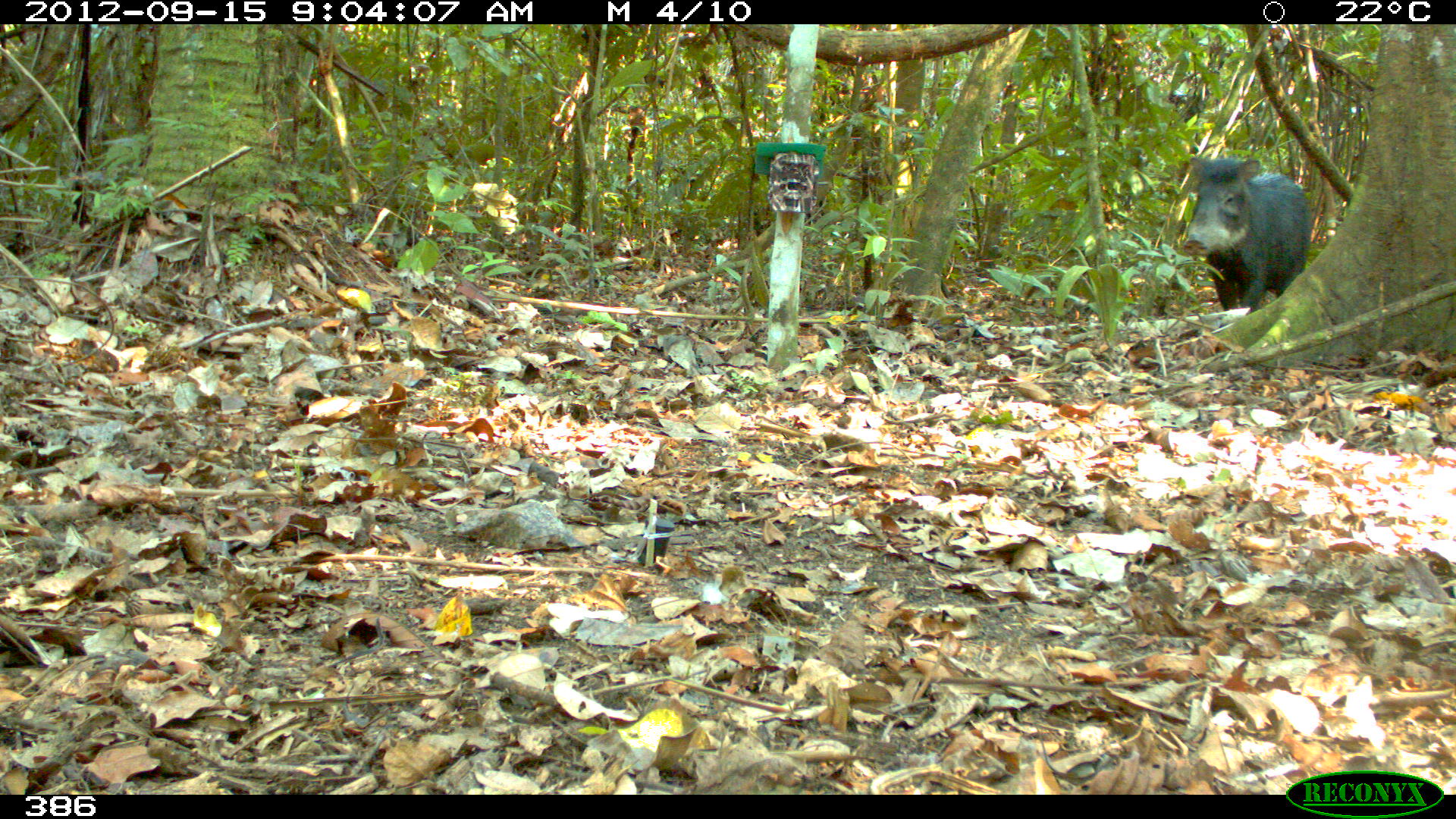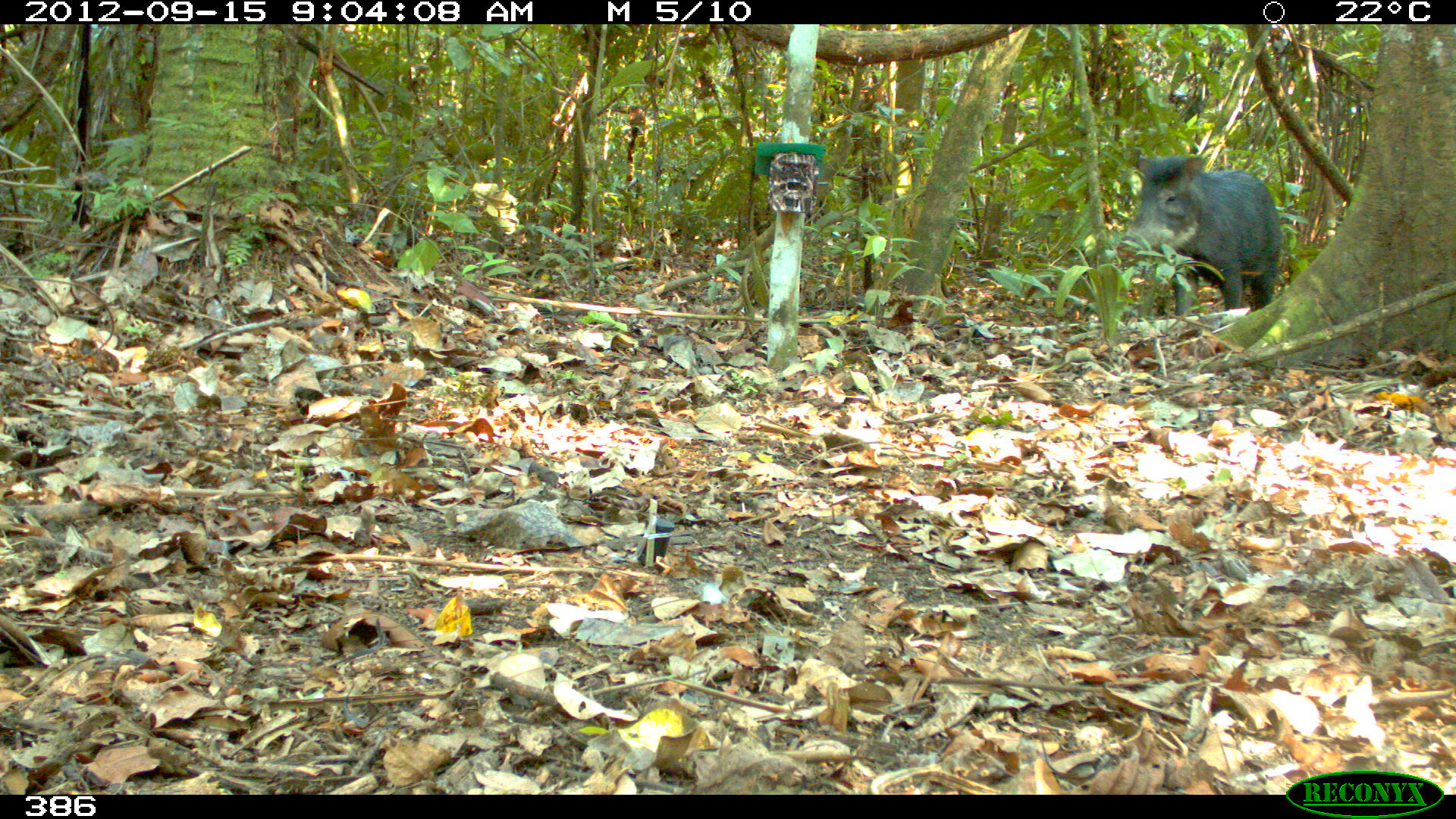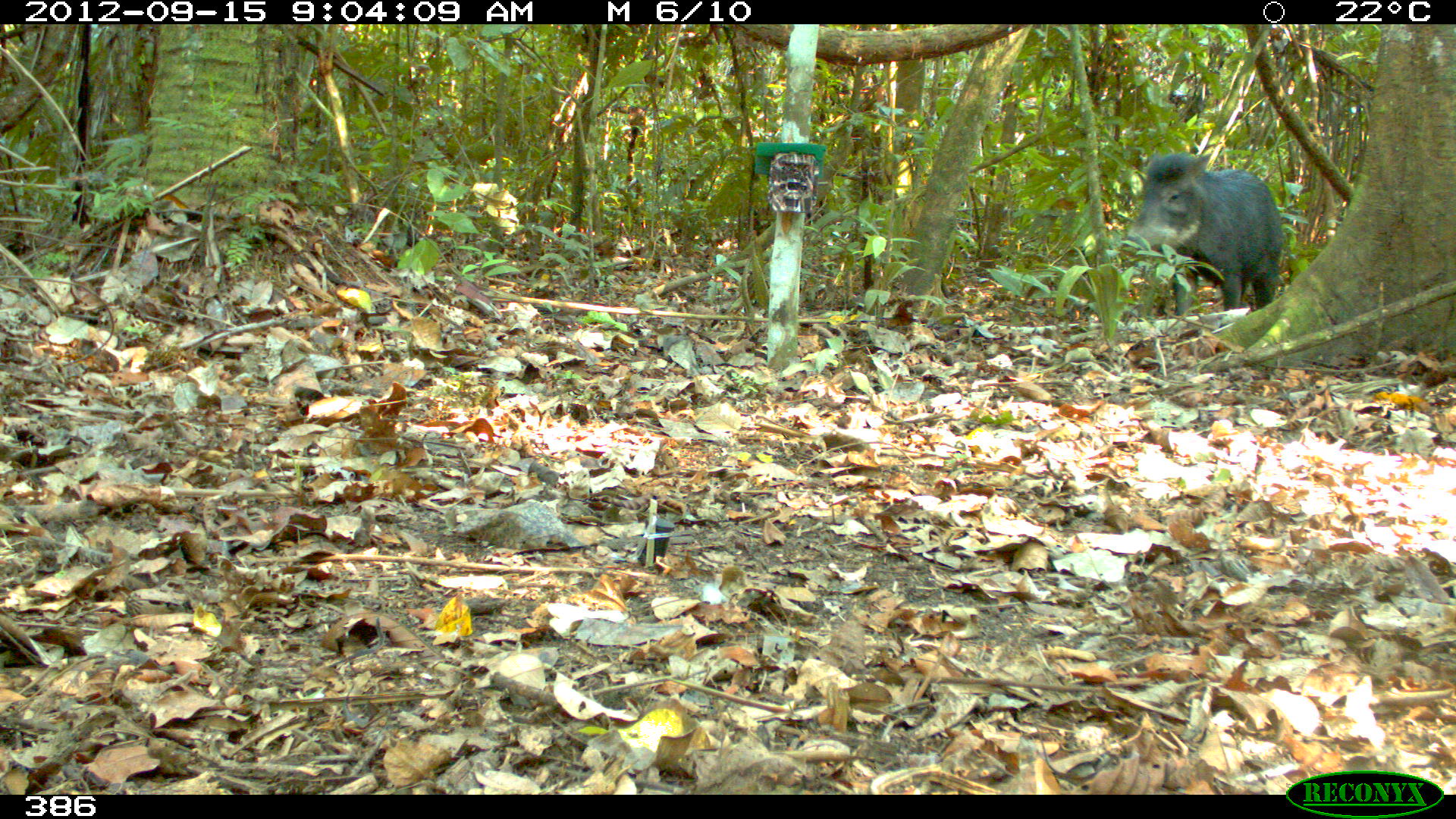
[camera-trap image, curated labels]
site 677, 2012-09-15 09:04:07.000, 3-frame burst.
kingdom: Animalia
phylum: Chordata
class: Mammalia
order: Artiodactyla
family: Tayassuidae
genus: Tayassu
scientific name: Tayassu pecari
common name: white-lipped peccary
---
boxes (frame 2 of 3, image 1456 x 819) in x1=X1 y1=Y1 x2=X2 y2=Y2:
tayassu pecari: x1=1116 y1=153 x2=1282 y2=316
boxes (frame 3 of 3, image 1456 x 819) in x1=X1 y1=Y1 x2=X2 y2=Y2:
tayassu pecari: x1=1120 y1=152 x2=1285 y2=315